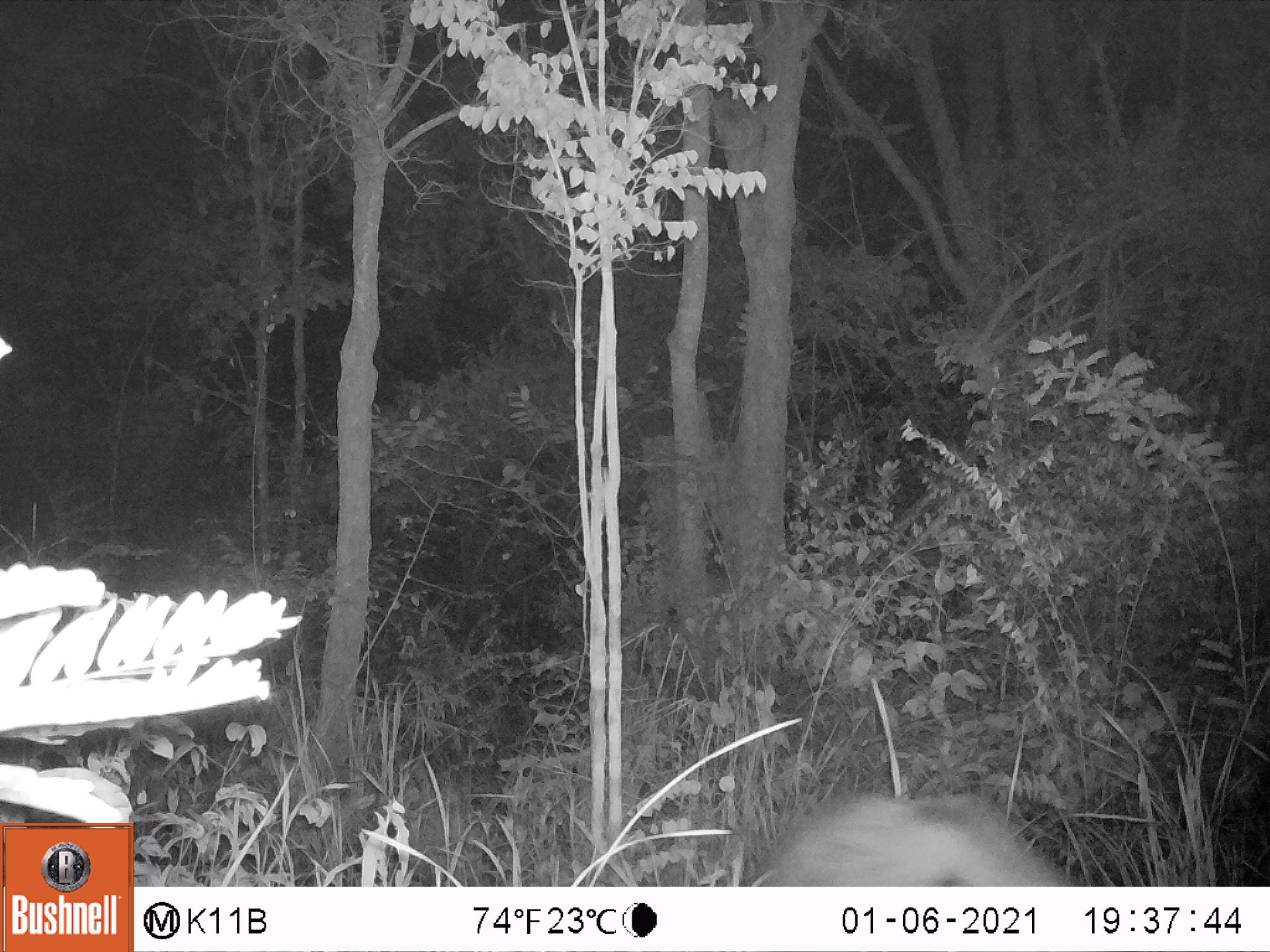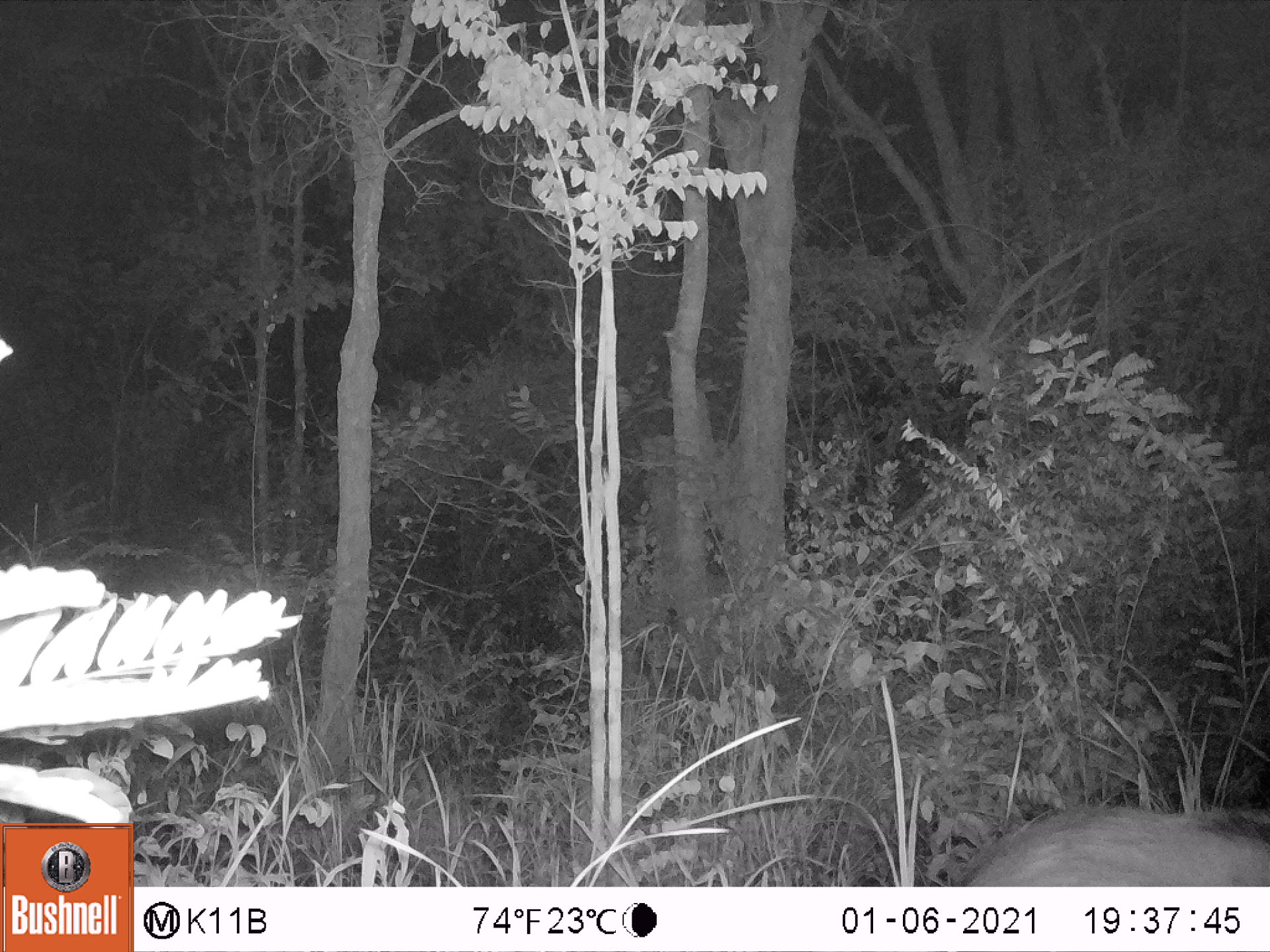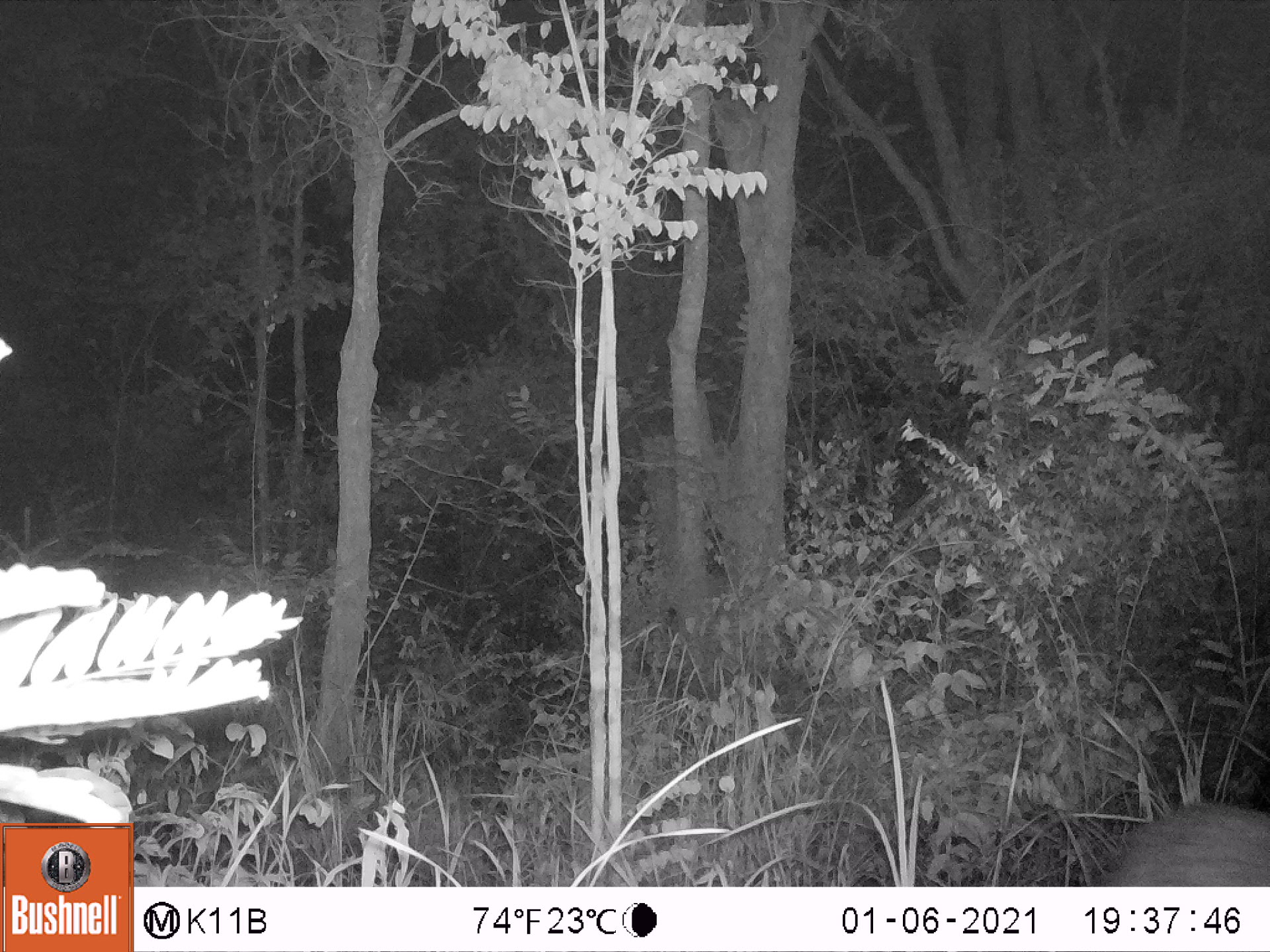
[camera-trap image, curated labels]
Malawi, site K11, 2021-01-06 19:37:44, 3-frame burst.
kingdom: Animalia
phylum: Chordata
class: Mammalia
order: Artiodactyla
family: Suidae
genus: Potamochoerus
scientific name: Potamochoerus larvatus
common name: bushpig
Bushpig (Potamochoerus larvatus), count 1.